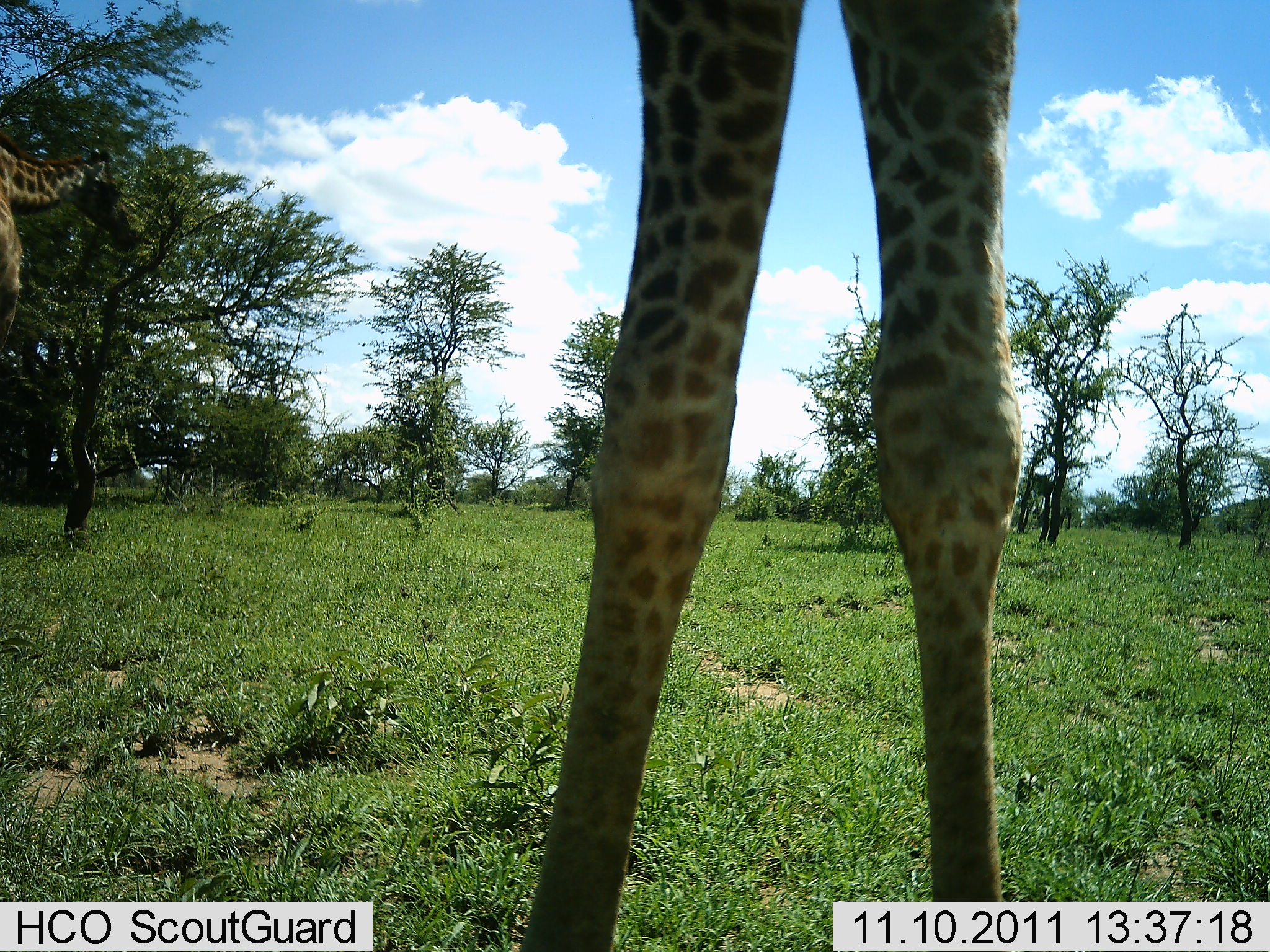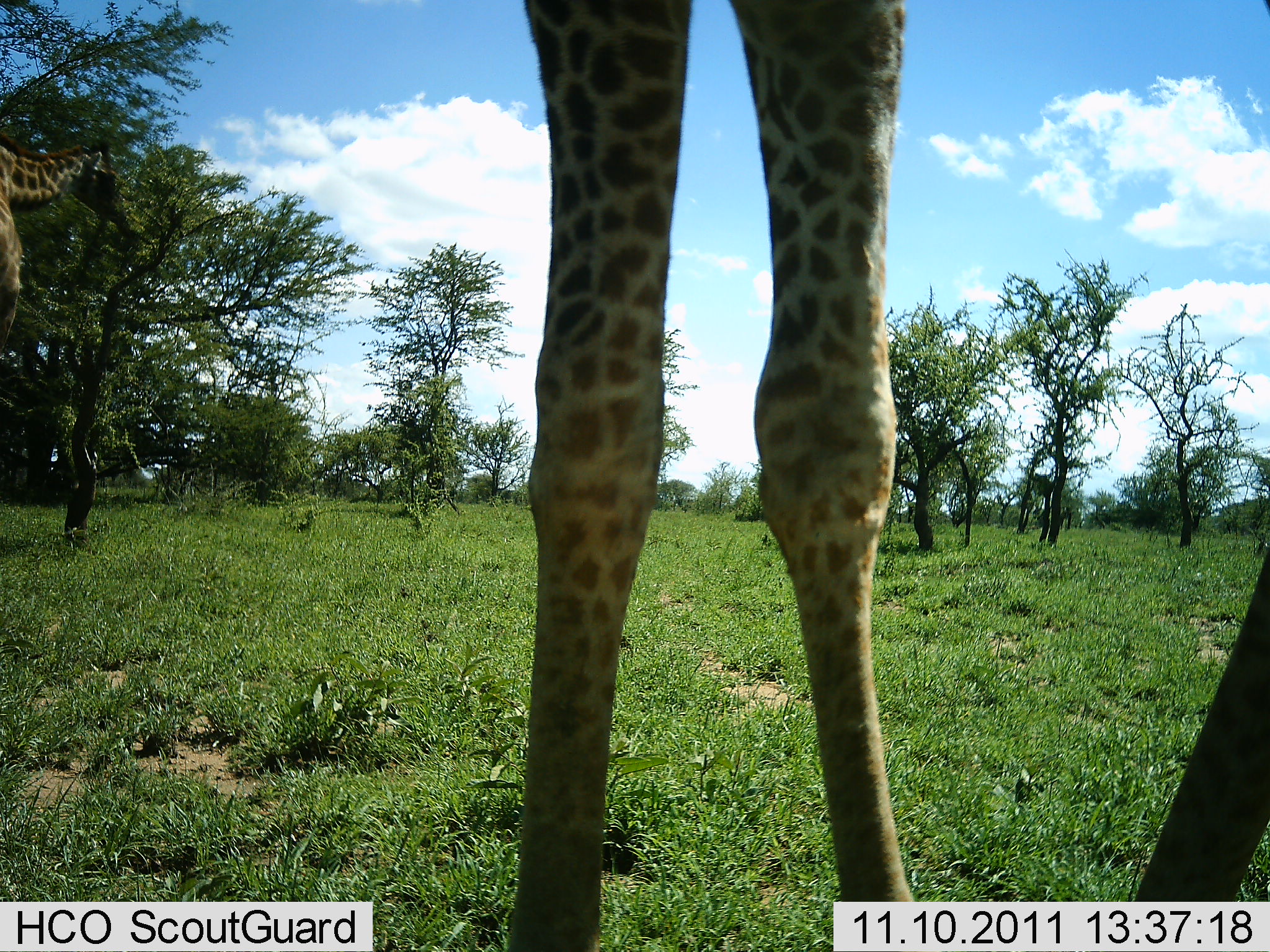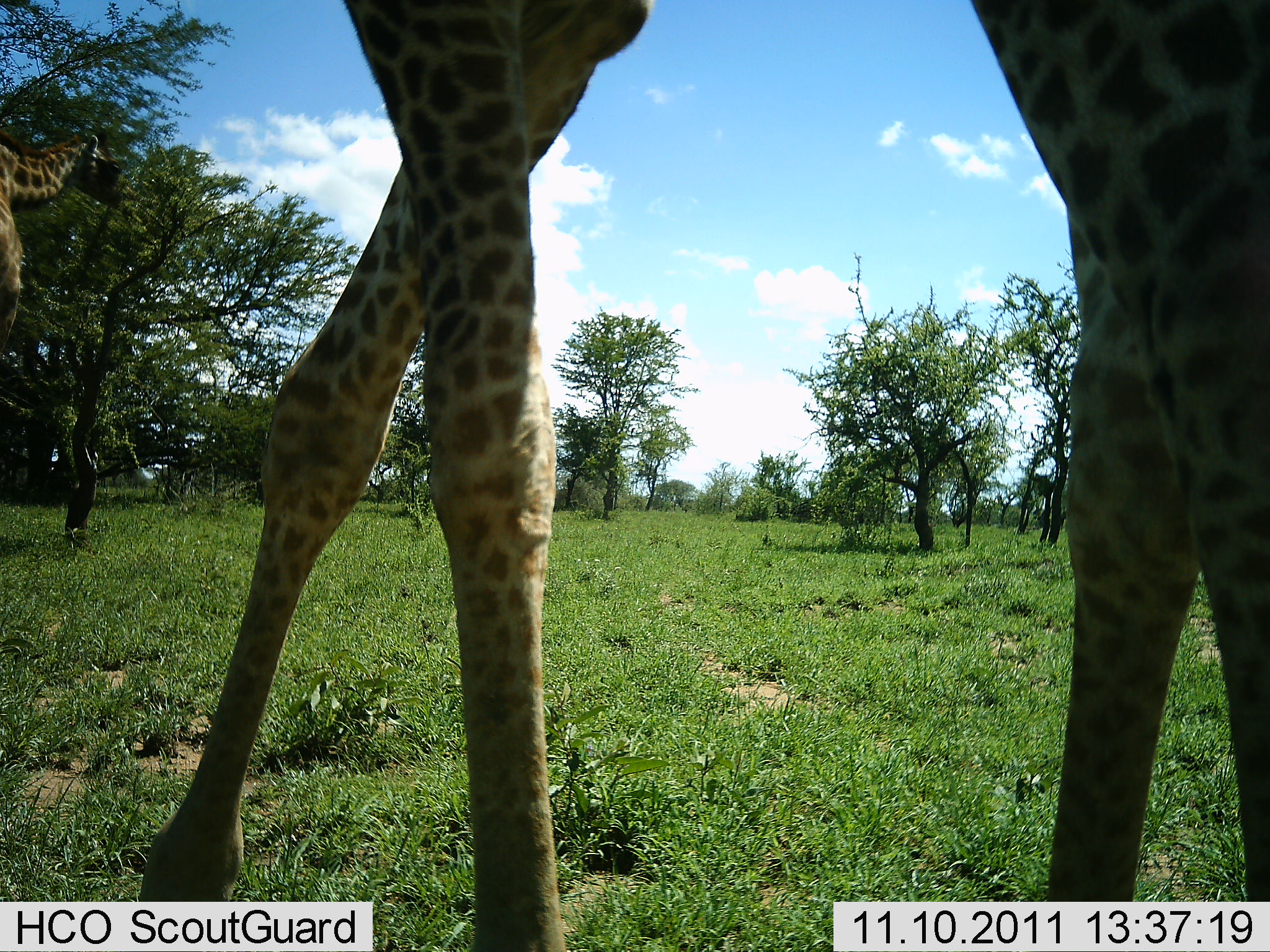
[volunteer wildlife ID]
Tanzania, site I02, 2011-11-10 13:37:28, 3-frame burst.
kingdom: Animalia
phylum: Chordata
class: Mammalia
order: Artiodactyla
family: Giraffidae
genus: Giraffa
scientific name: Giraffa camelopardalis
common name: giraffe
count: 2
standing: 70%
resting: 0%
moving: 60%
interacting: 0%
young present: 0%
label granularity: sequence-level